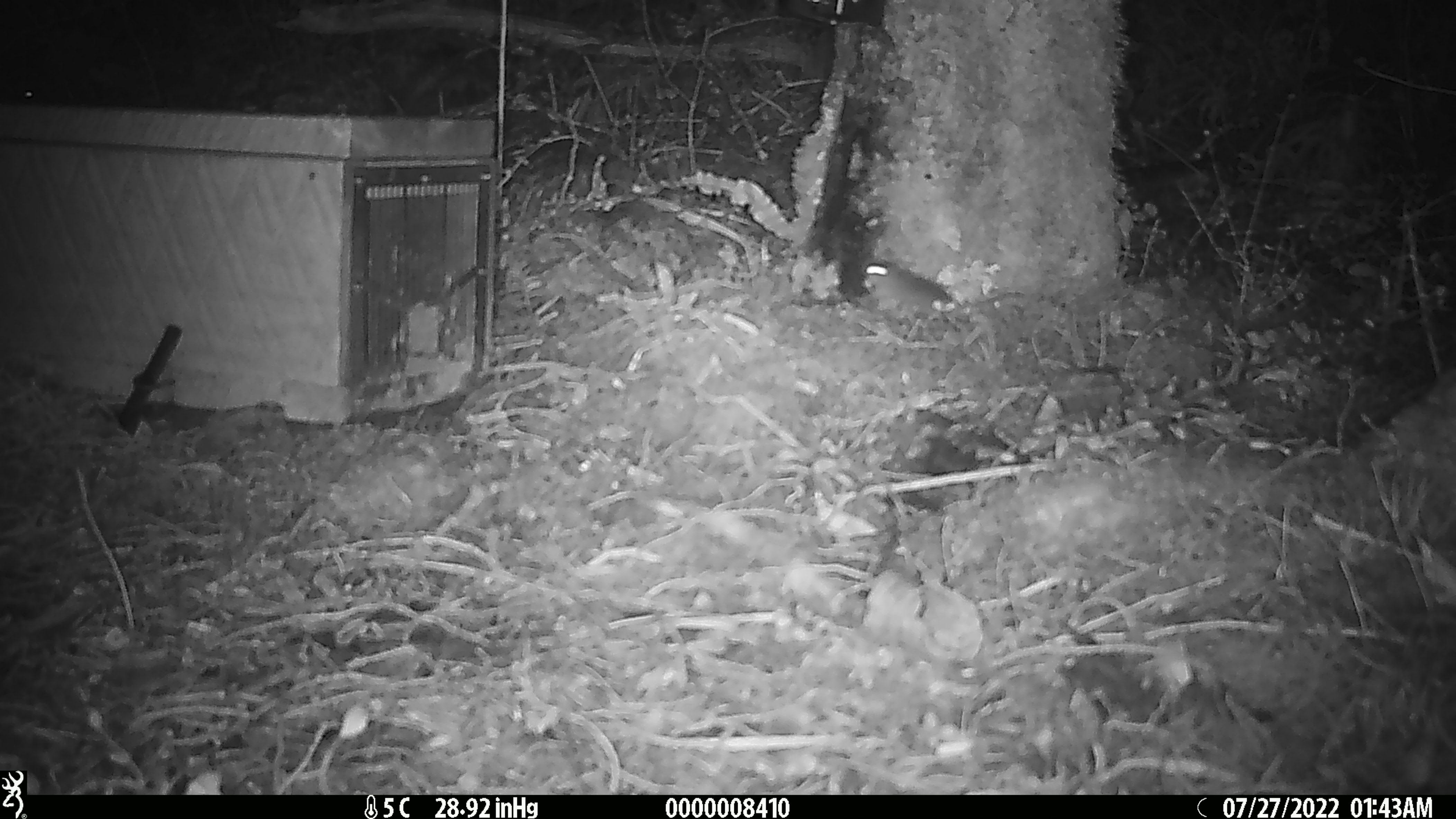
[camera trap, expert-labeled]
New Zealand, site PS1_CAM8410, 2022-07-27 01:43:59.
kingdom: Animalia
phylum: Chordata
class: Mammalia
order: Rodentia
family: Muridae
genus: Mus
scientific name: Mus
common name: mouse